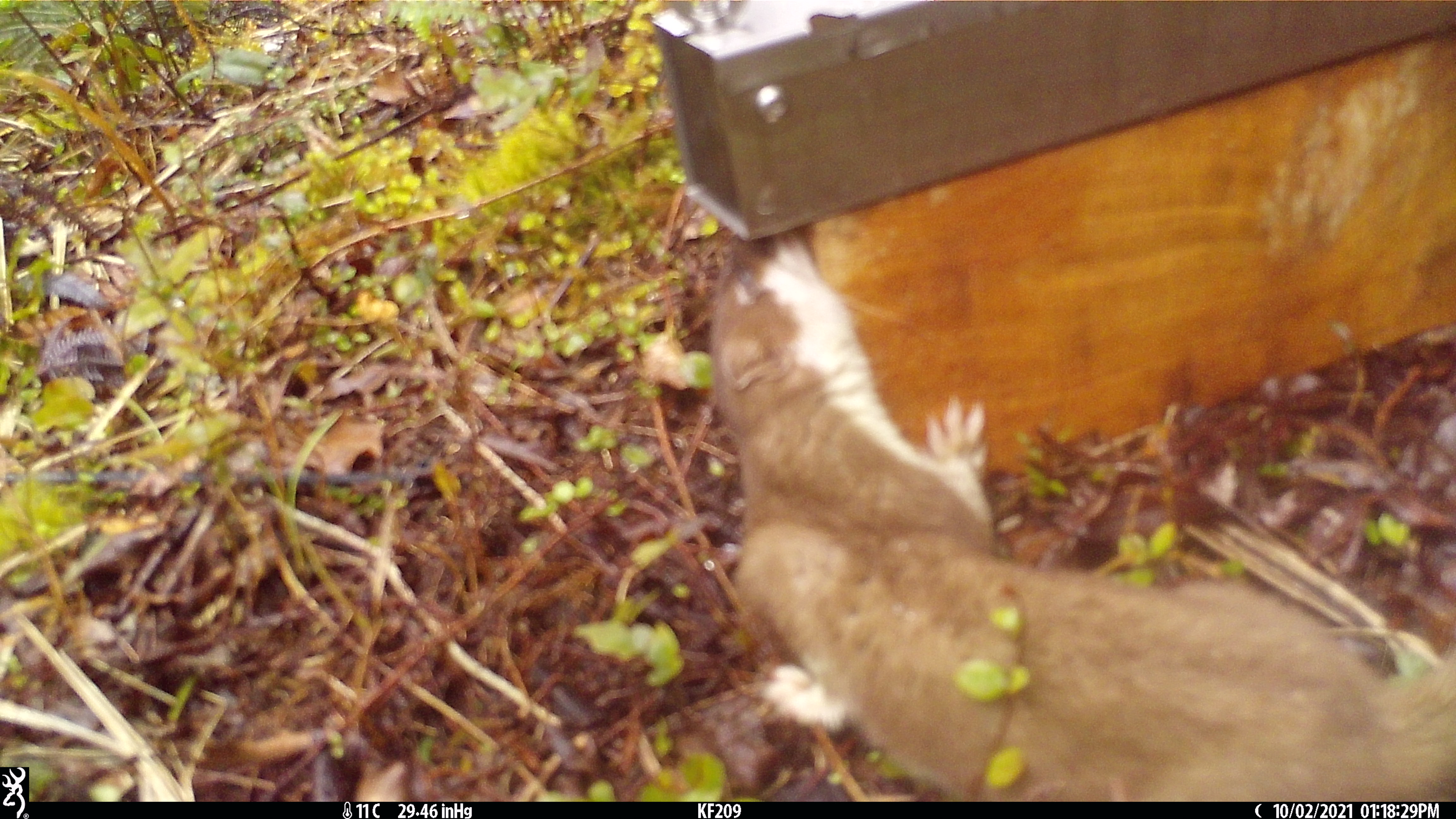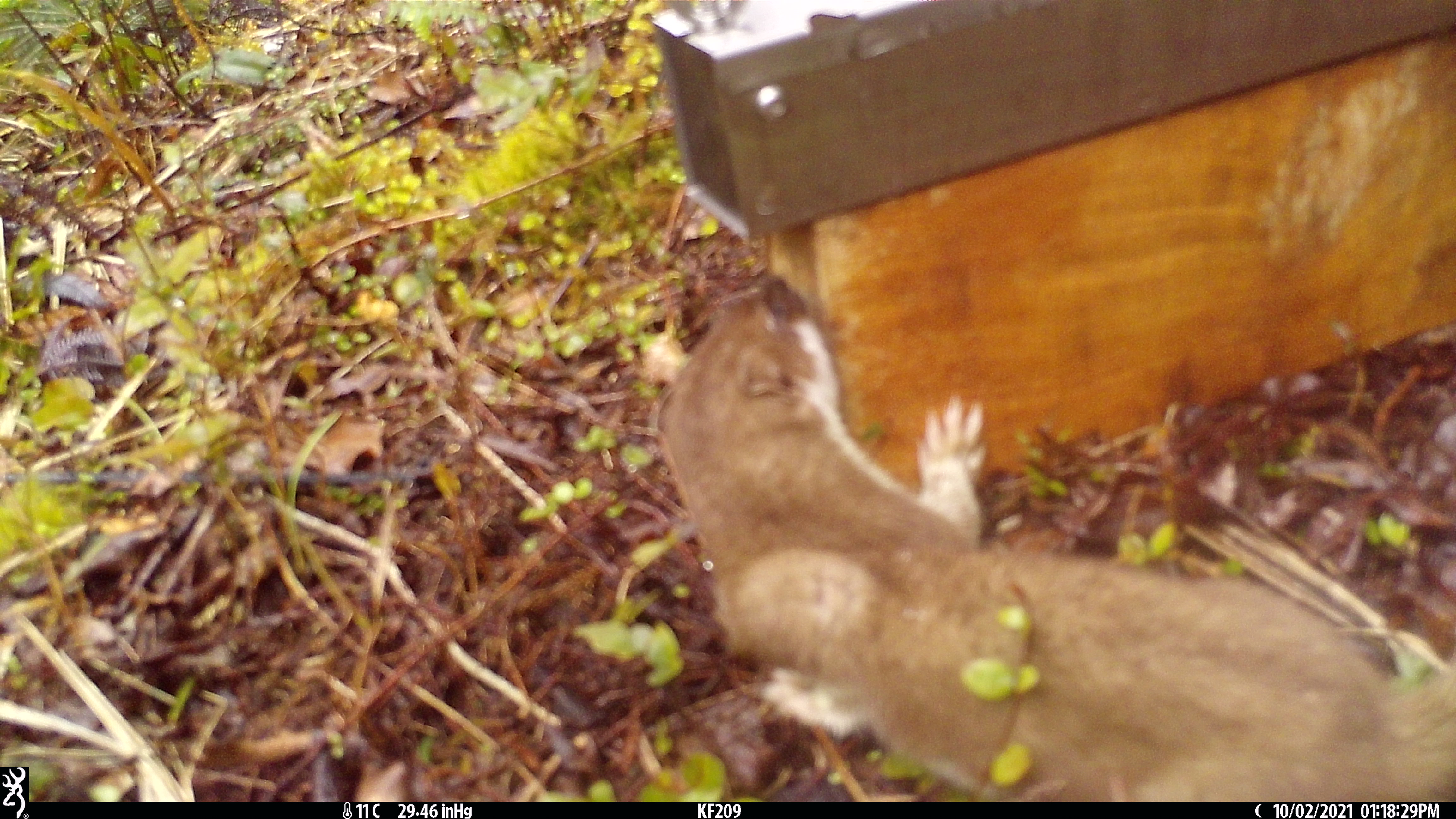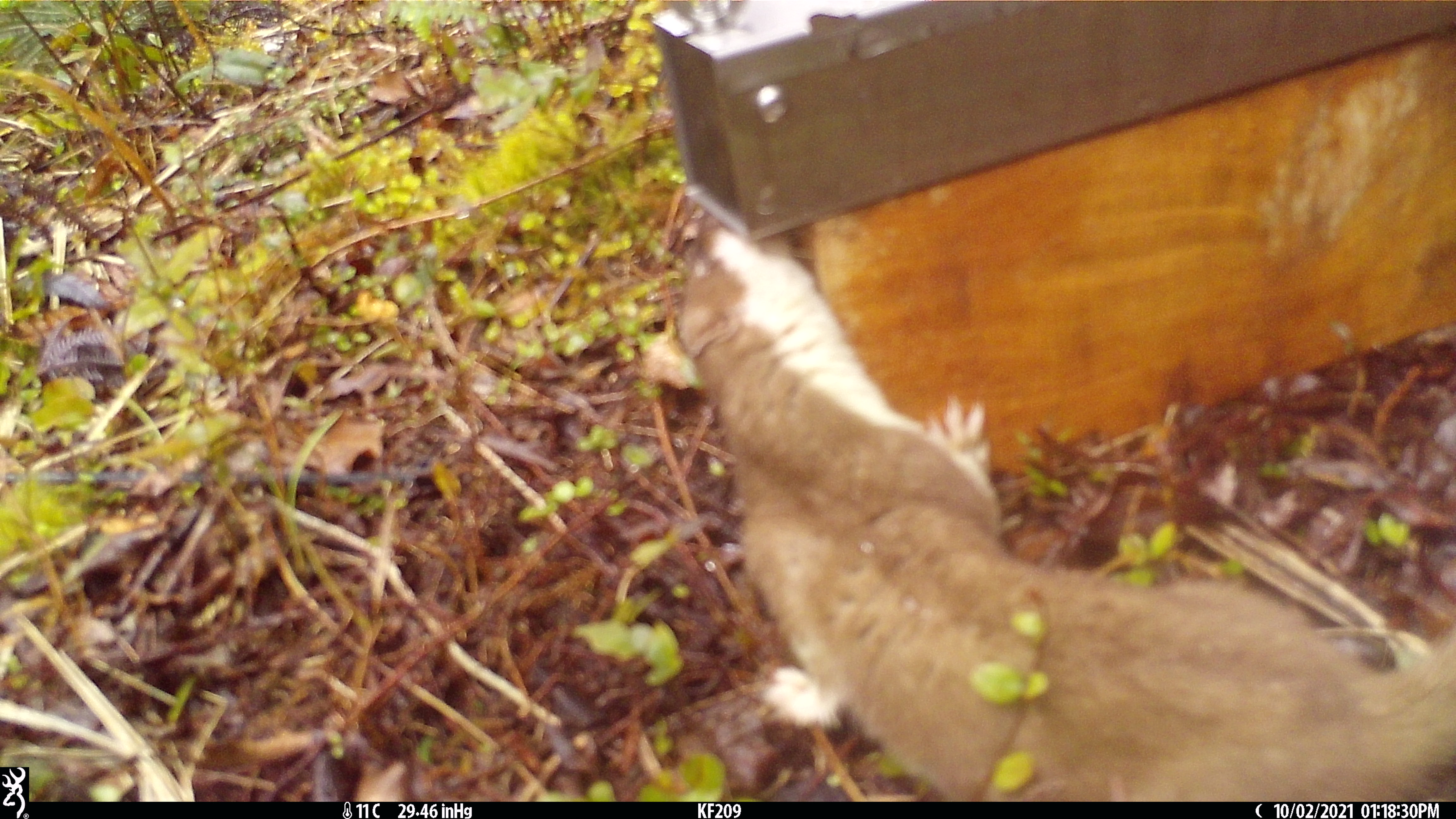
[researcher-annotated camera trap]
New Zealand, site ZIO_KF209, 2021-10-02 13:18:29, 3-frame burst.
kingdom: Animalia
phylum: Chordata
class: Mammalia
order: Carnivora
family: Mustelidae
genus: Mustela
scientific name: Mustela erminea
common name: stoat